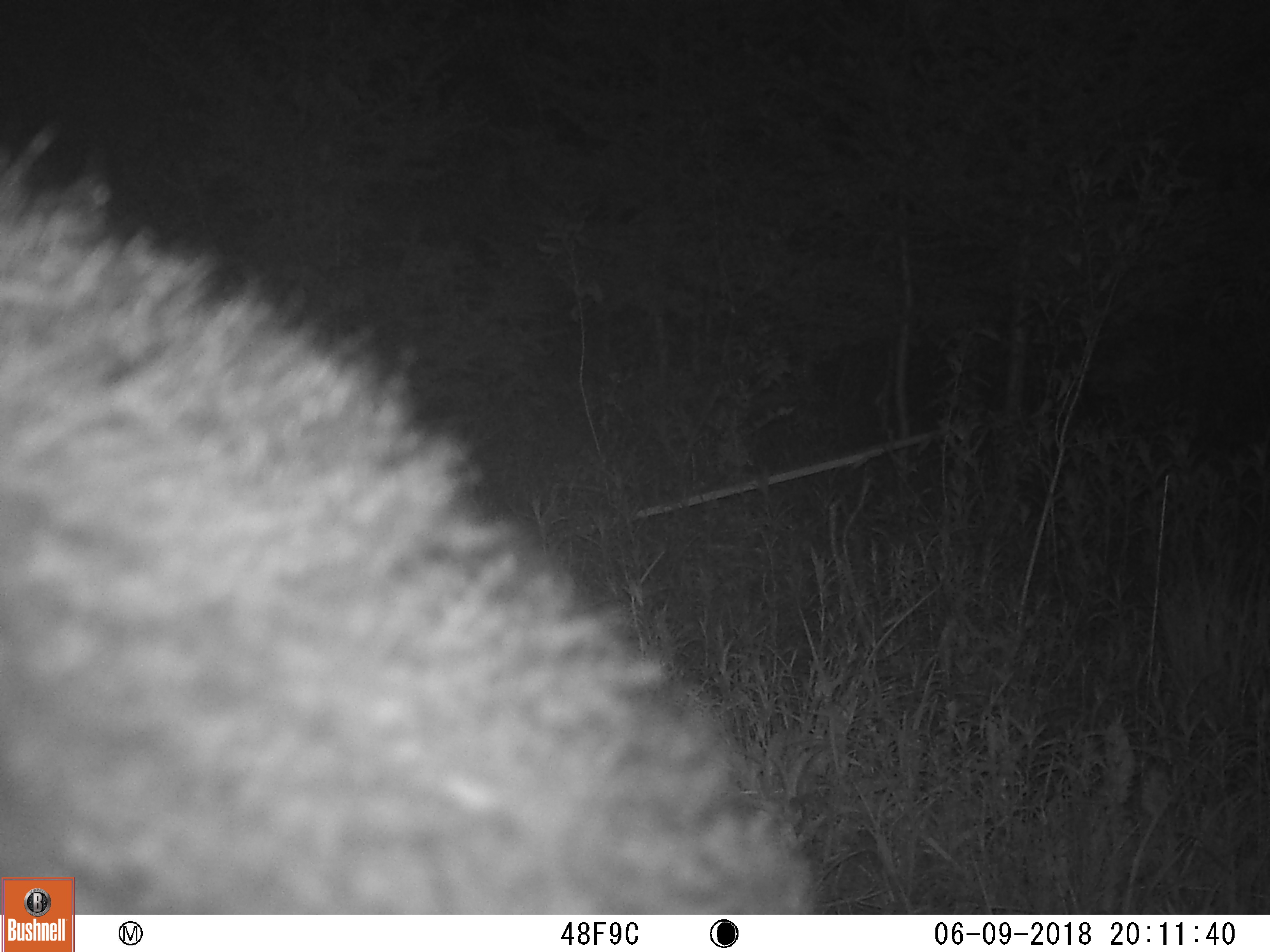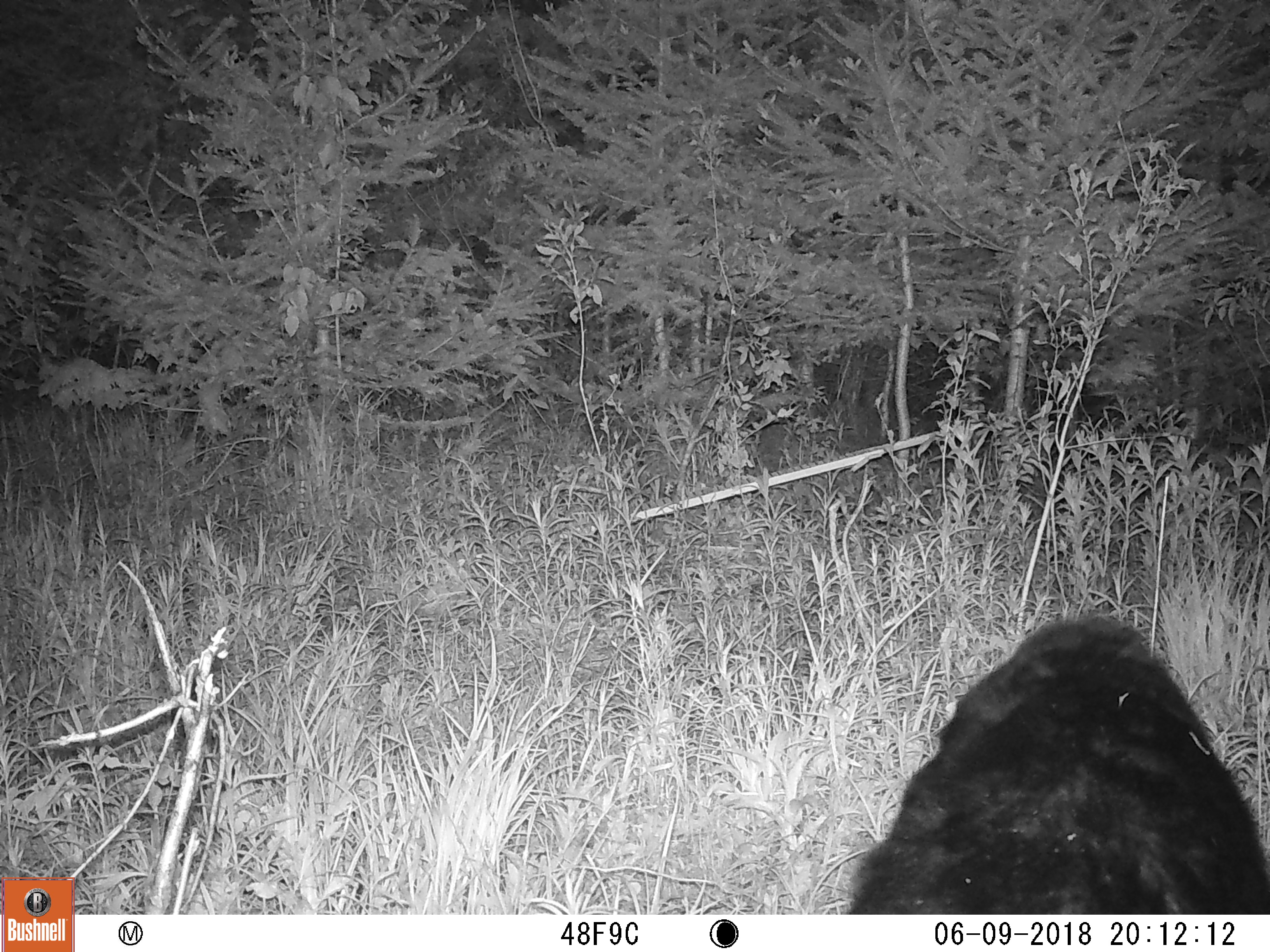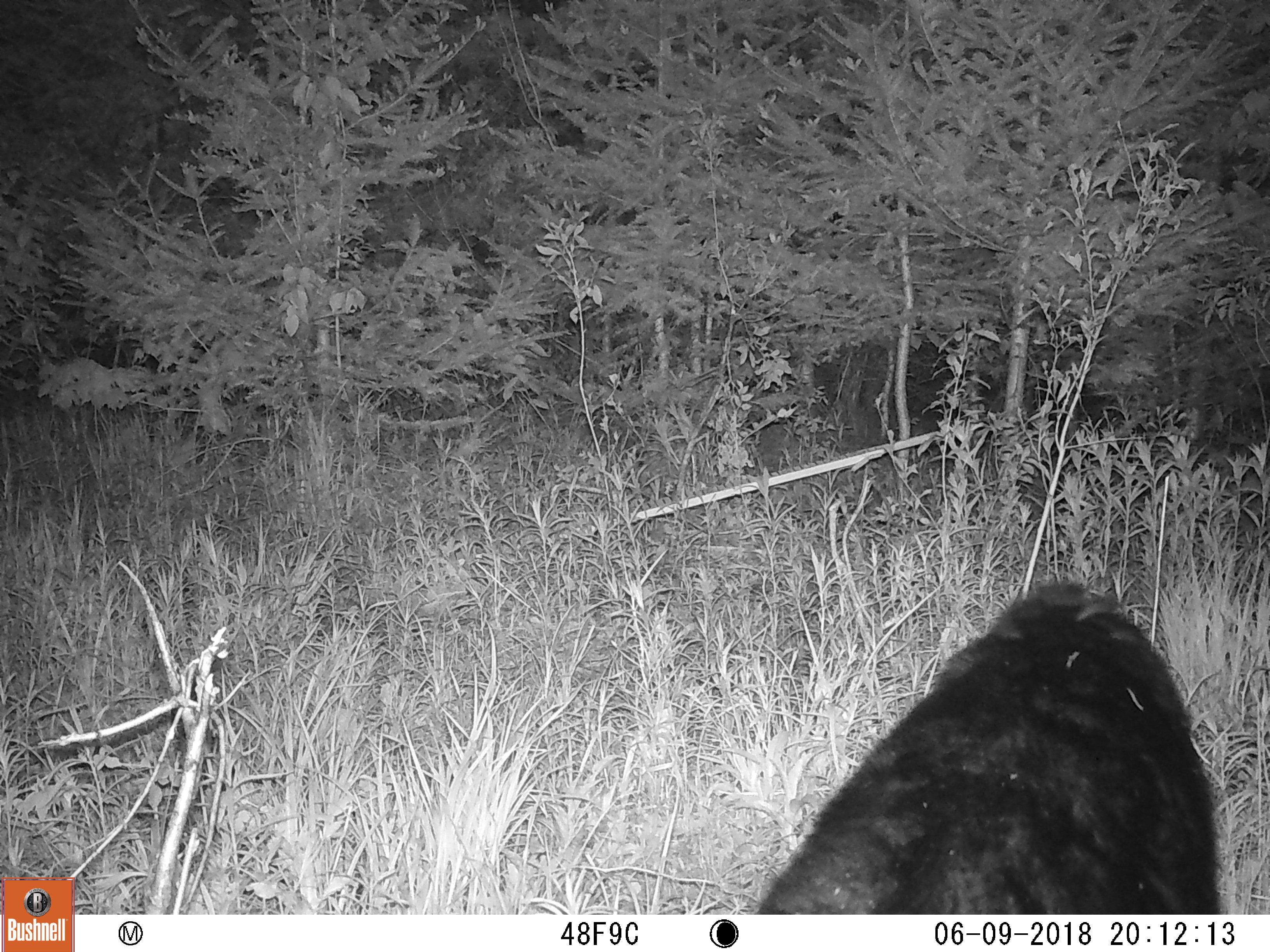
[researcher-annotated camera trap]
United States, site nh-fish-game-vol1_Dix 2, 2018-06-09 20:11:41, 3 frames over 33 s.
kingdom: Animalia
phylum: Chordata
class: Mammalia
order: Carnivora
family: Ursidae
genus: Ursus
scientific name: Ursus americanus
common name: black bear